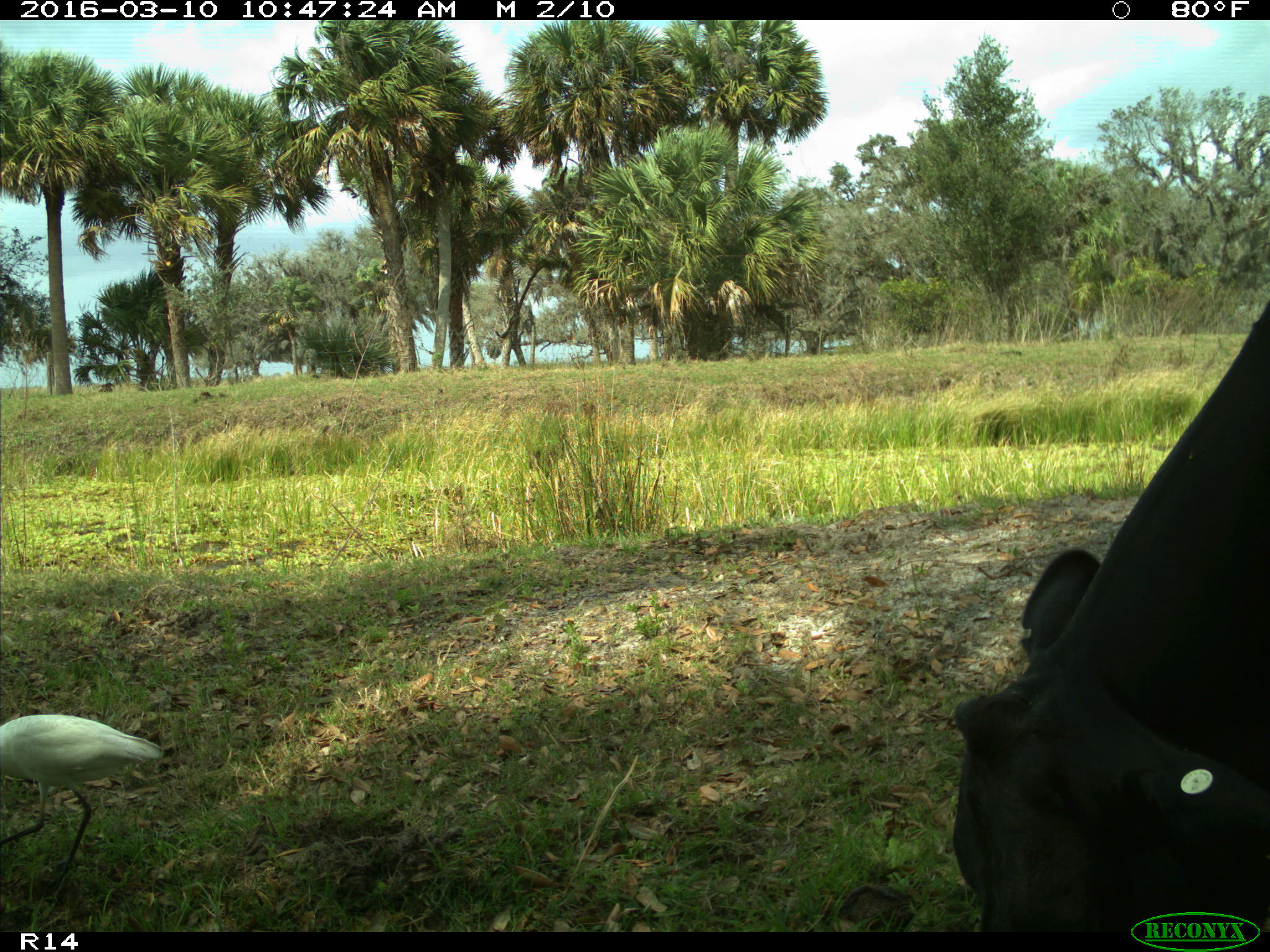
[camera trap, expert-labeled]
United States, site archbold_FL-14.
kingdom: Animalia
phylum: Chordata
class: Mammalia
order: Artiodactyla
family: Bovidae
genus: Bos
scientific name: Bos taurus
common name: domestic cow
Bos taurus (domestic cow).